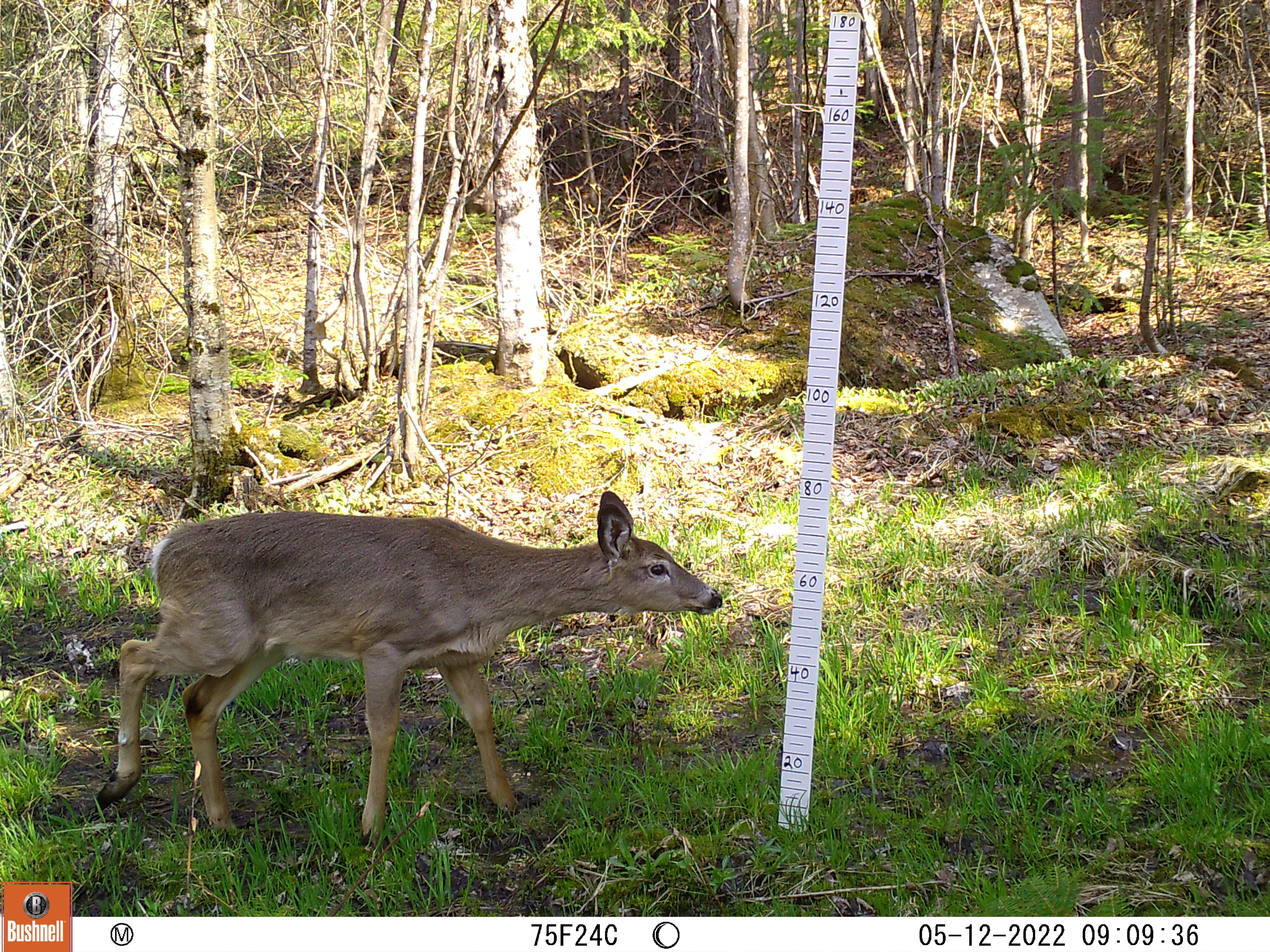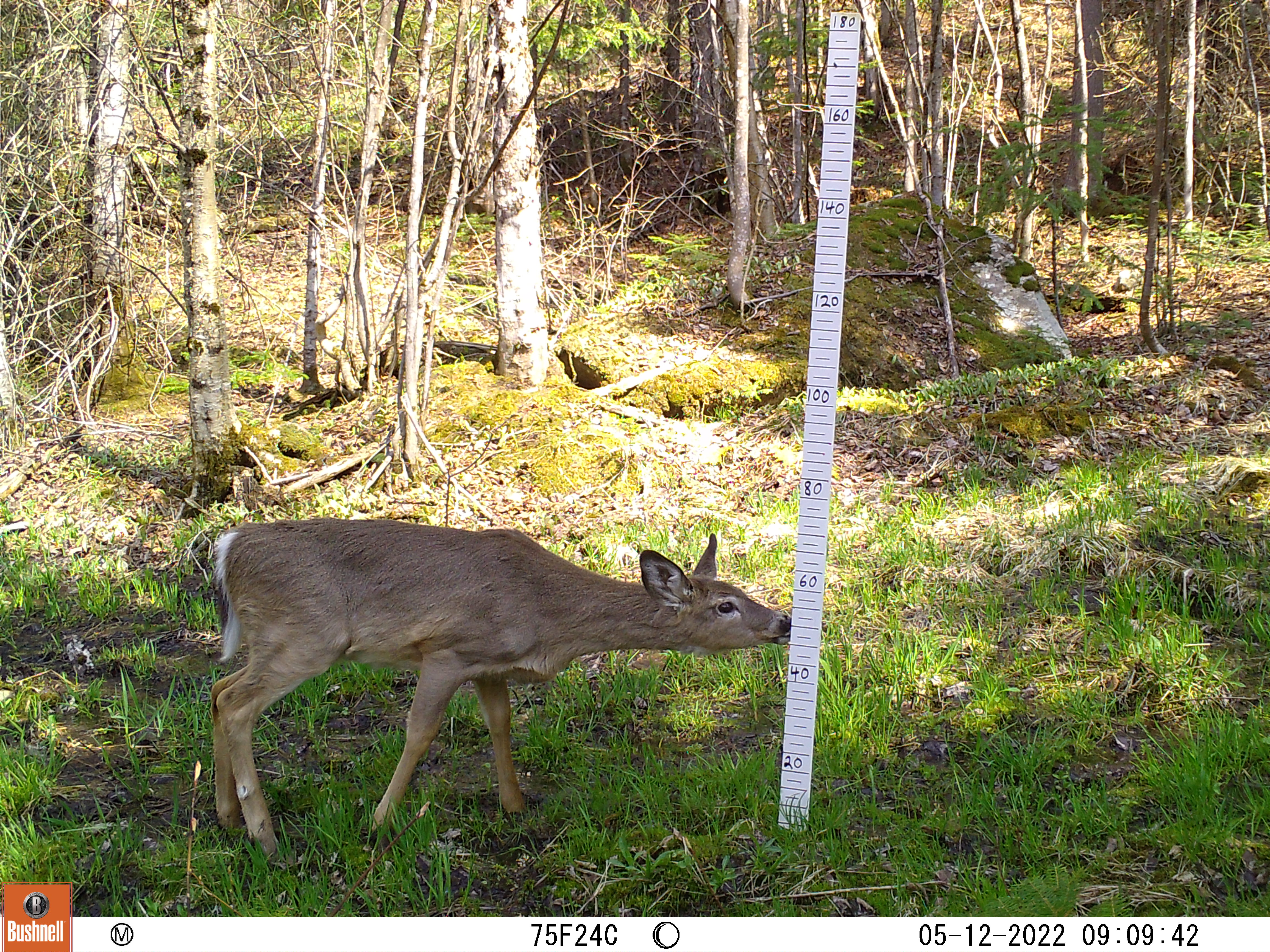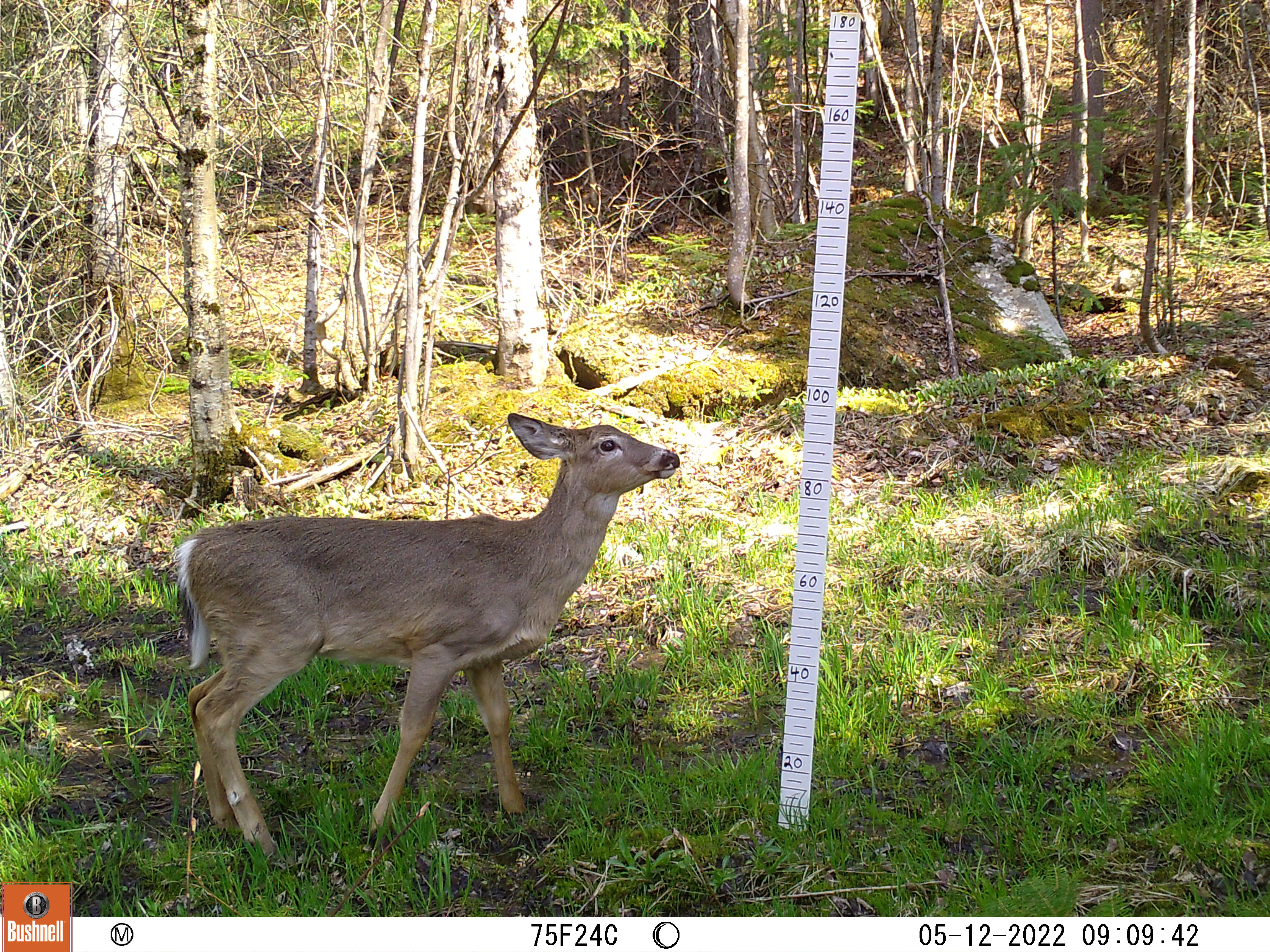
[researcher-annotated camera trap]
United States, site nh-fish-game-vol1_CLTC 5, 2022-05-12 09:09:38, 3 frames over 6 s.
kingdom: Animalia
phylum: Chordata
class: Mammalia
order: Artiodactyla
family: Cervidae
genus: Odocoileus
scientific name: Odocoileus virginianus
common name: white-tailed deer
White-tailed deer (Odocoileus virginianus).